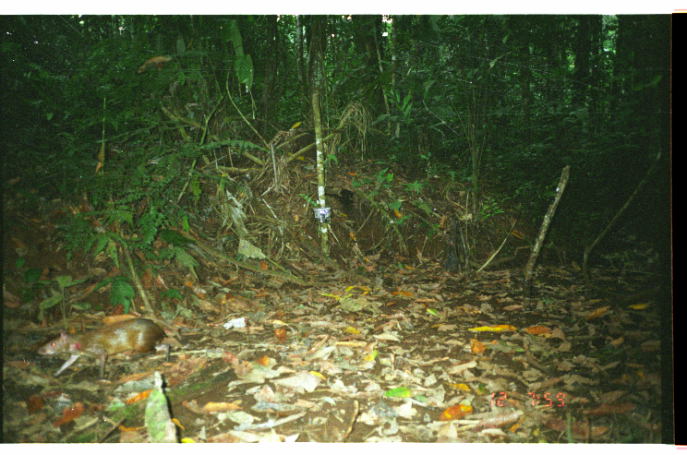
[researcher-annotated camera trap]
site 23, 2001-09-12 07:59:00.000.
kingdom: Animalia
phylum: Chordata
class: Mammalia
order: Rodentia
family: Dasyproctidae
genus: Dasyprocta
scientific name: Dasyprocta punctata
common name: central american agouti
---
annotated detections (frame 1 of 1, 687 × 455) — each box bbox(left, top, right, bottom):
dasyprocta punctata: bbox(32, 318, 171, 381)